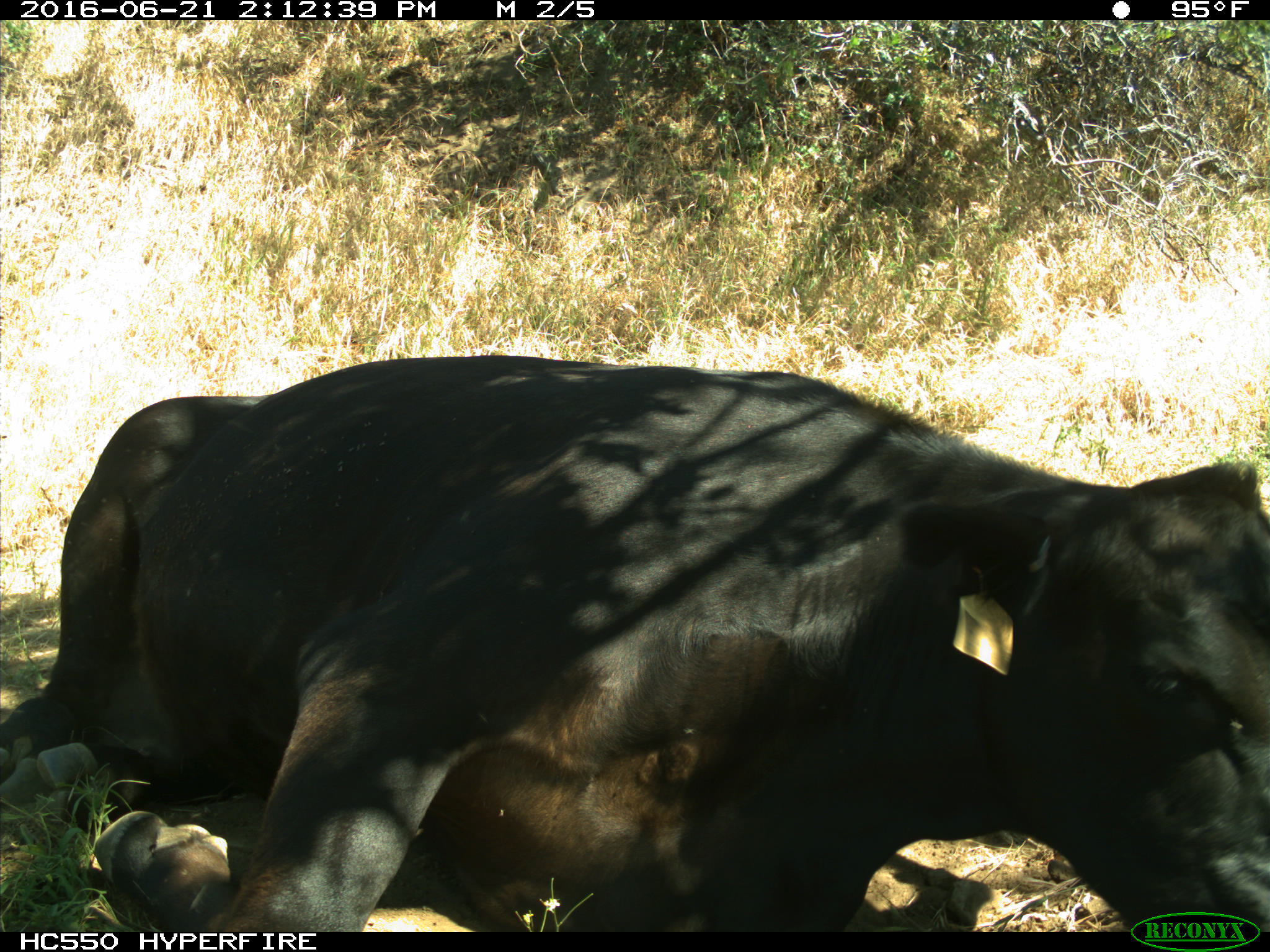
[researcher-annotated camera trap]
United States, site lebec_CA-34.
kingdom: Animalia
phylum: Chordata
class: Mammalia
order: Artiodactyla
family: Bovidae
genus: Bos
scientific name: Bos taurus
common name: domestic cow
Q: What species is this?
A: Bos taurus (domestic cow).